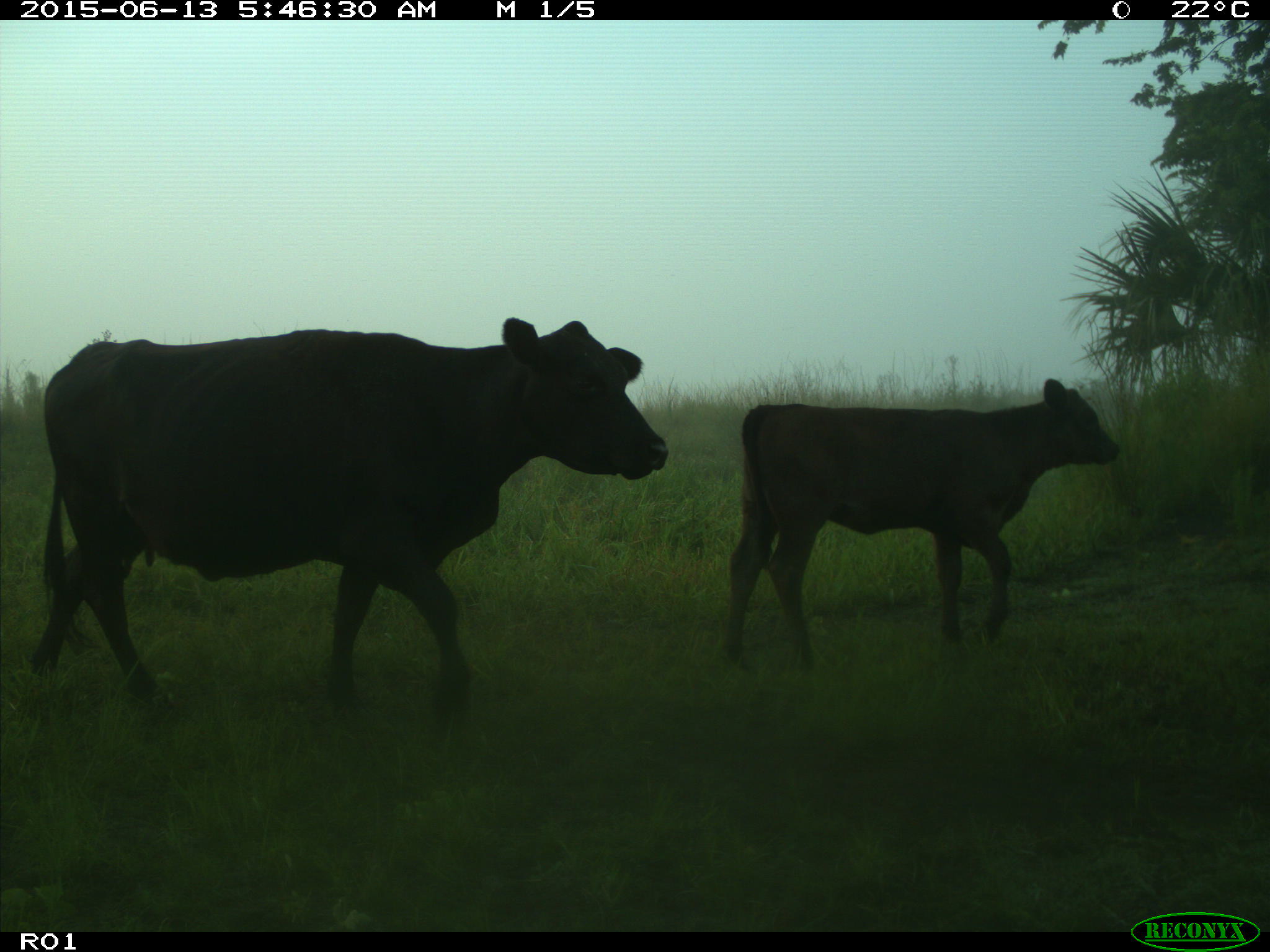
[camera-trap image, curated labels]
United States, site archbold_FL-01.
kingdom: Animalia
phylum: Chordata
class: Mammalia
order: Artiodactyla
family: Bovidae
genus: Bos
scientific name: Bos taurus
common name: domestic cow